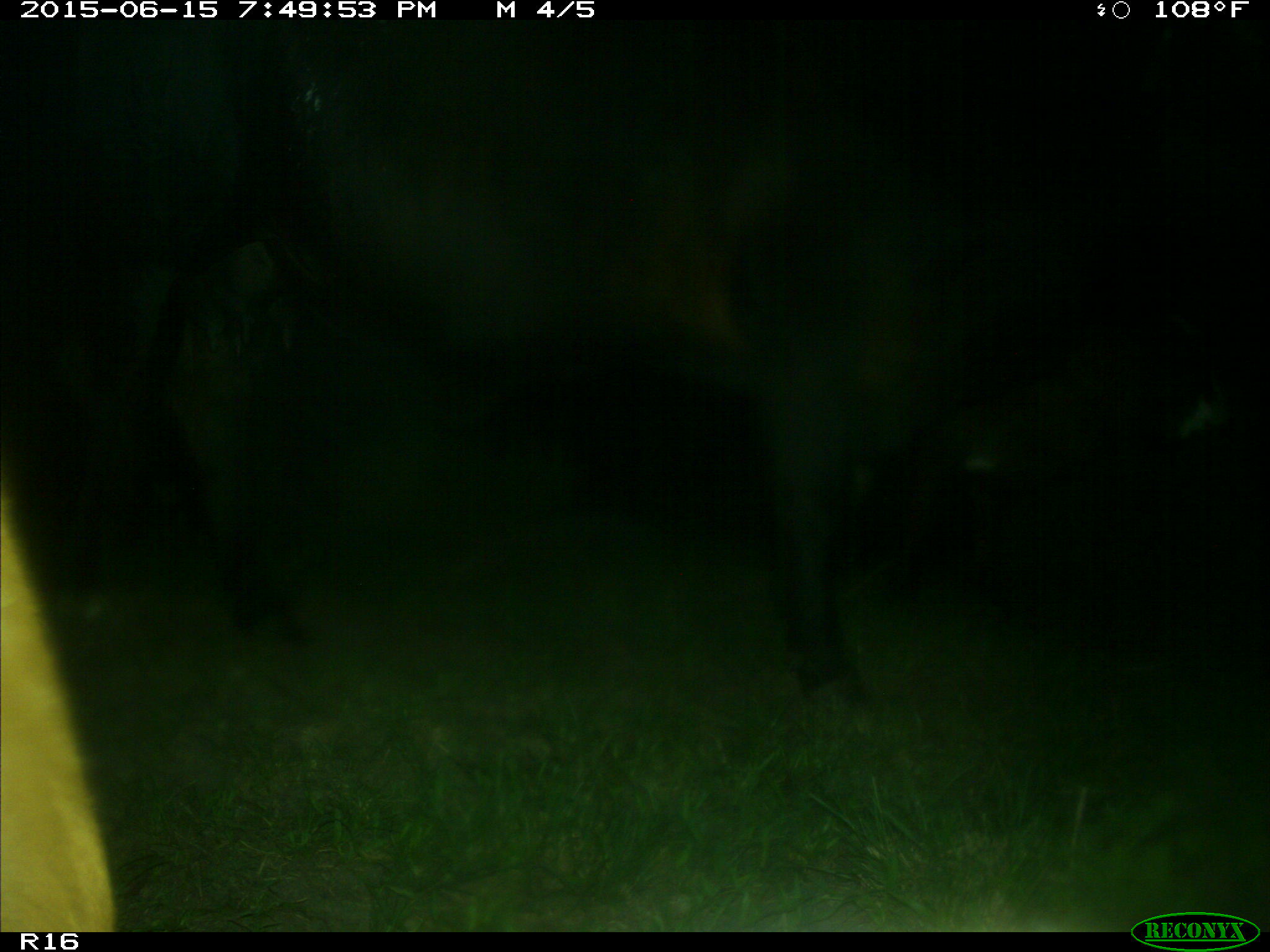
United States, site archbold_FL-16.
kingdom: Animalia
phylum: Chordata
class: Mammalia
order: Artiodactyla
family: Bovidae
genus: Bos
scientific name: Bos taurus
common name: domestic cow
Bos taurus (domestic cow).